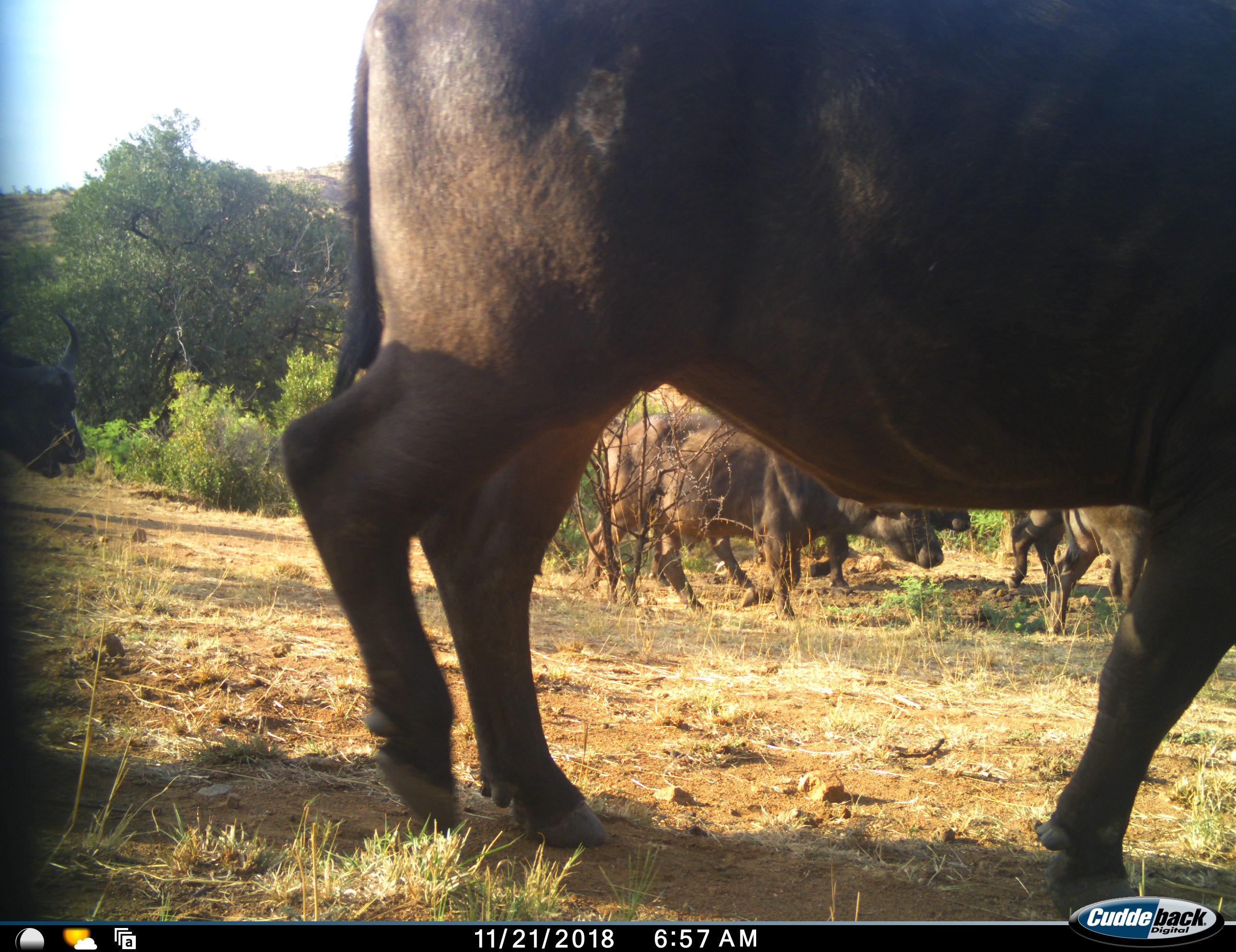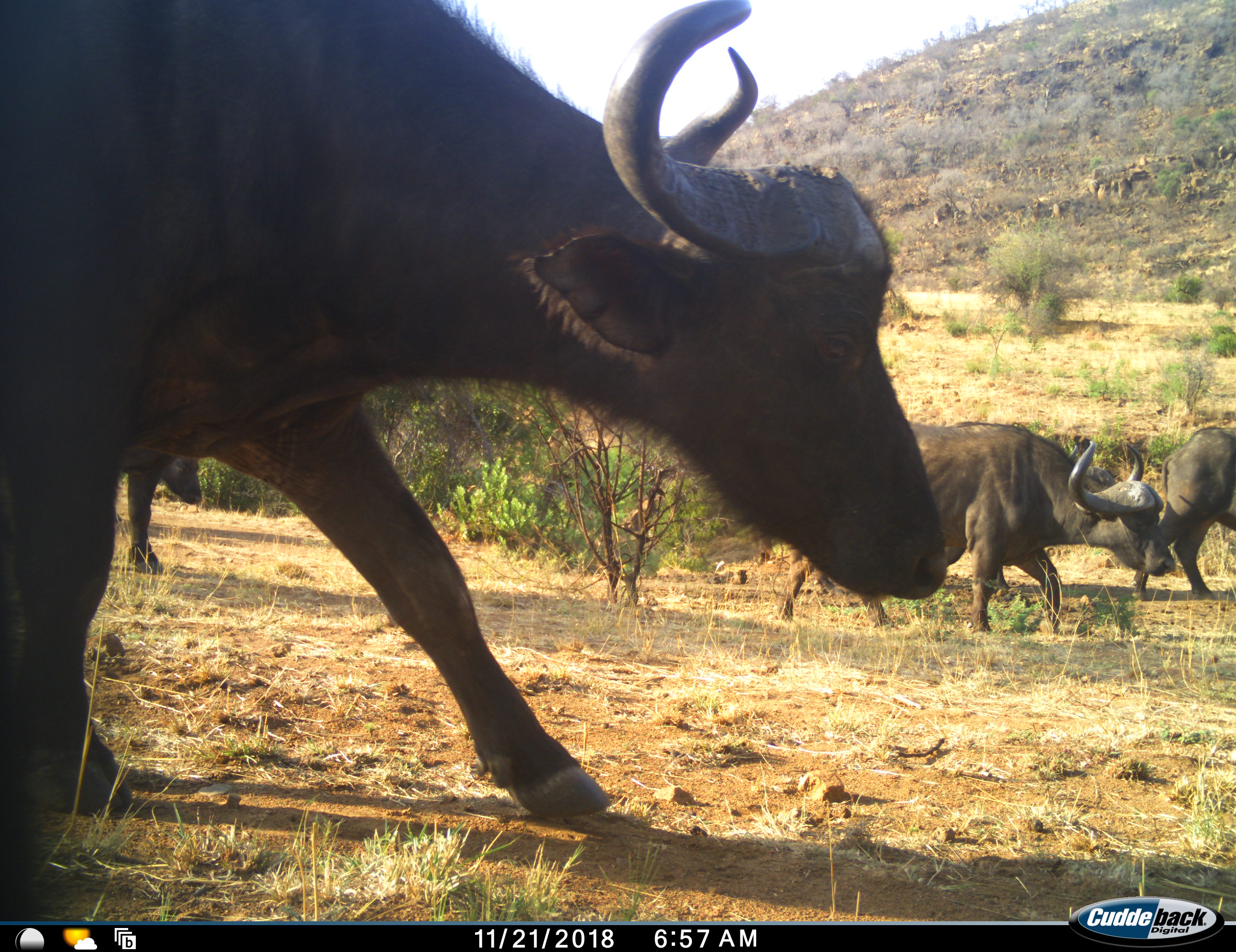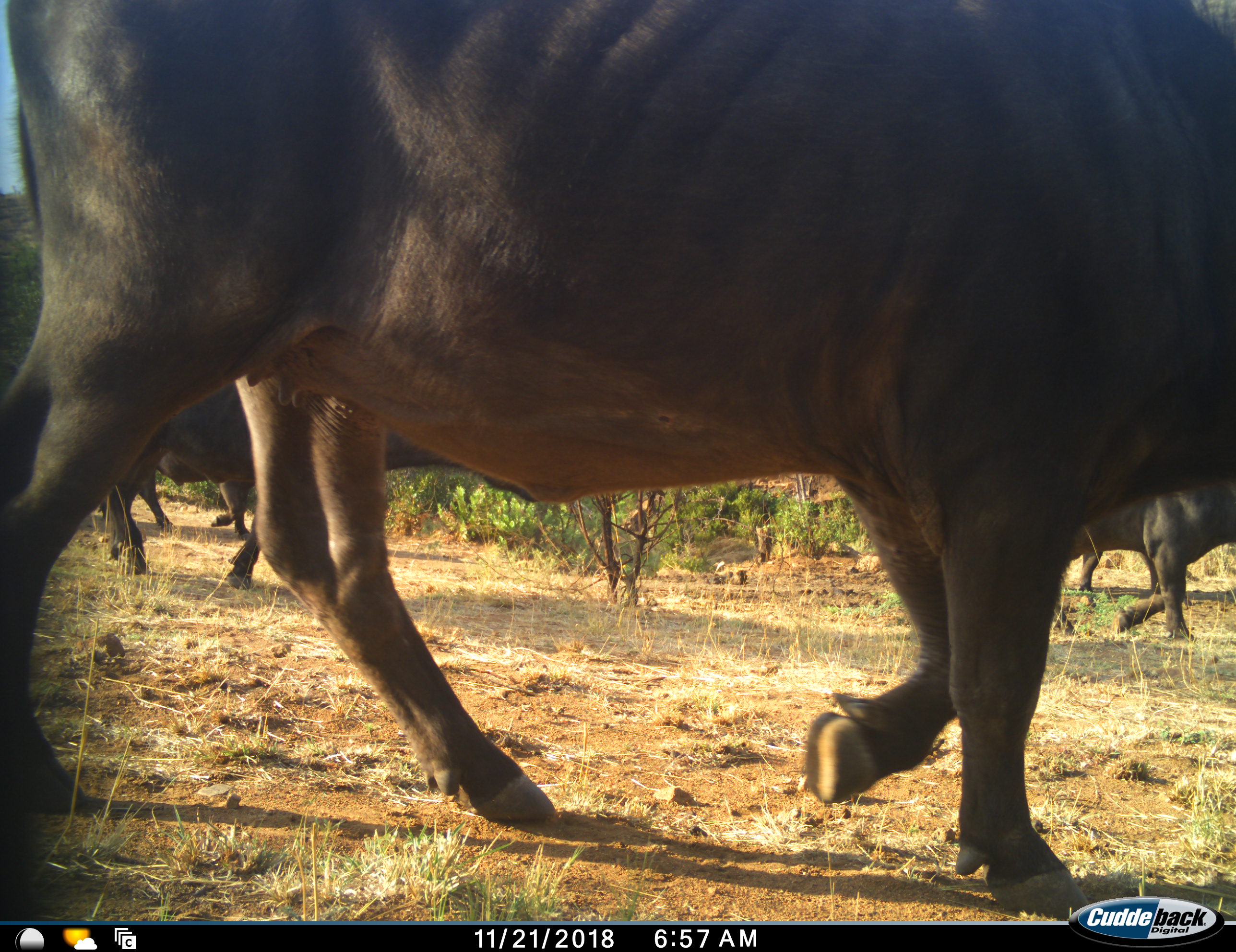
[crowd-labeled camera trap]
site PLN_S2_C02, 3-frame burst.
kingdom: Animalia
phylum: Chordata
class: Mammalia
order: Artiodactyla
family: Bovidae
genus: Syncerus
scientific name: Syncerus caffer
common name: african buffalo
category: buffalo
Buffalo (african buffalo) (Syncerus caffer), count 6. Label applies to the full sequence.